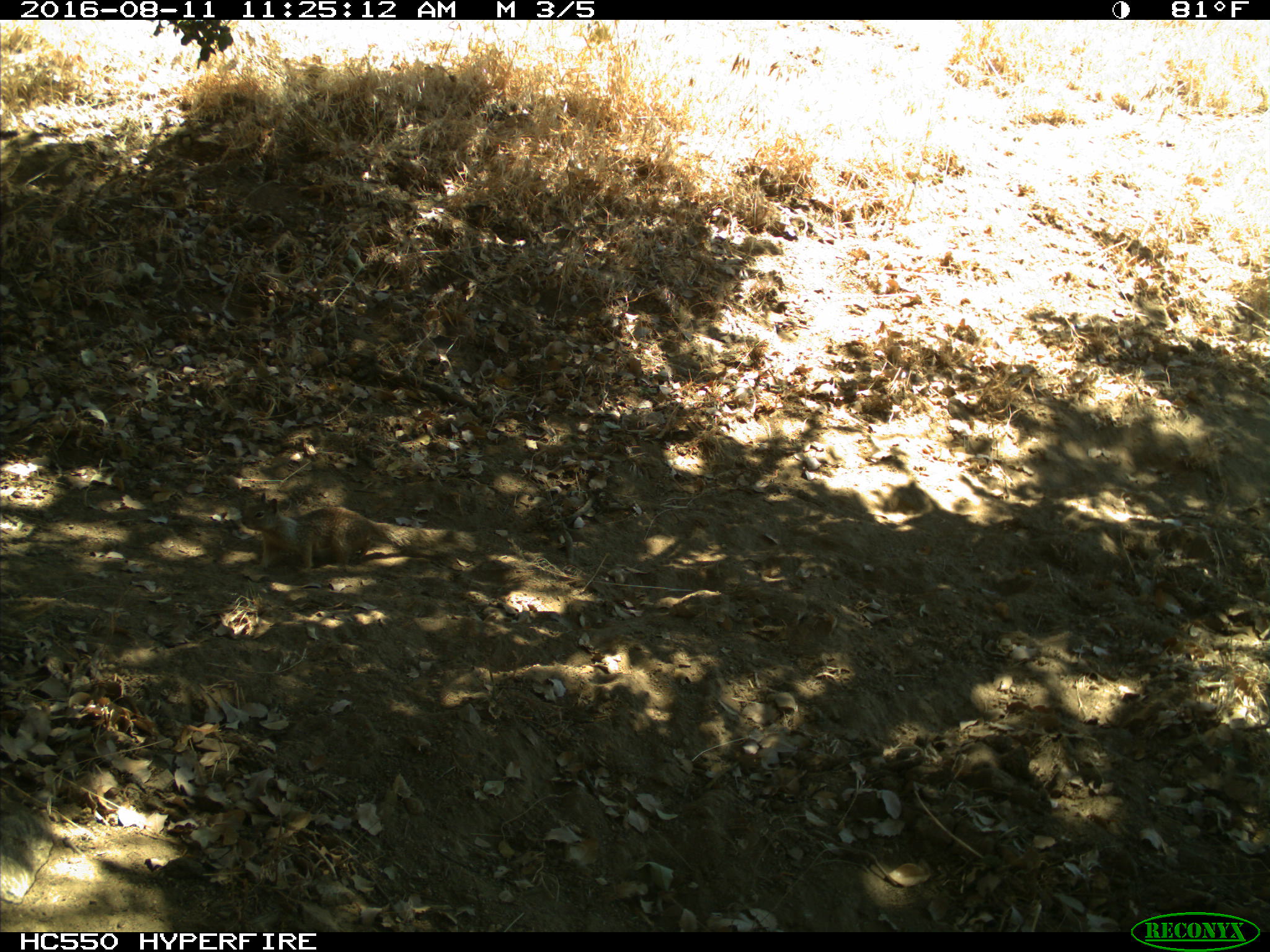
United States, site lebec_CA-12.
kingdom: Animalia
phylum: Chordata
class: Mammalia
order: Rodentia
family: Sciuridae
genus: Otospermophilus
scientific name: Otospermophilus beecheyi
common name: california ground squirrel